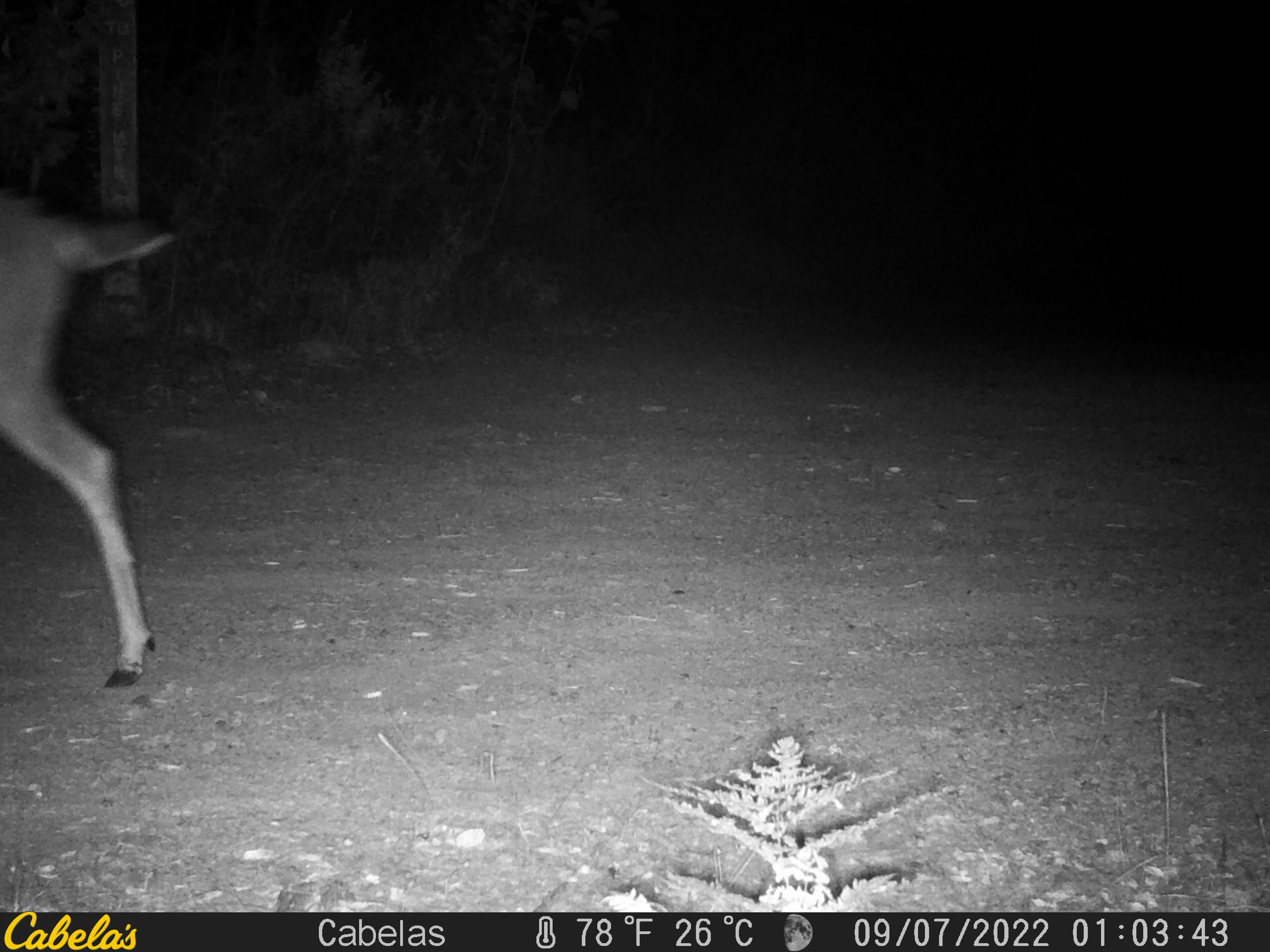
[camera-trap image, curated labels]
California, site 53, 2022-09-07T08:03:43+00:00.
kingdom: Animalia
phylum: Chordata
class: Mammalia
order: Artiodactyla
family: Cervidae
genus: Odocoileus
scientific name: Odocoileus hemionus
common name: mule deer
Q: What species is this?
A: Mule deer (Odocoileus hemionus).